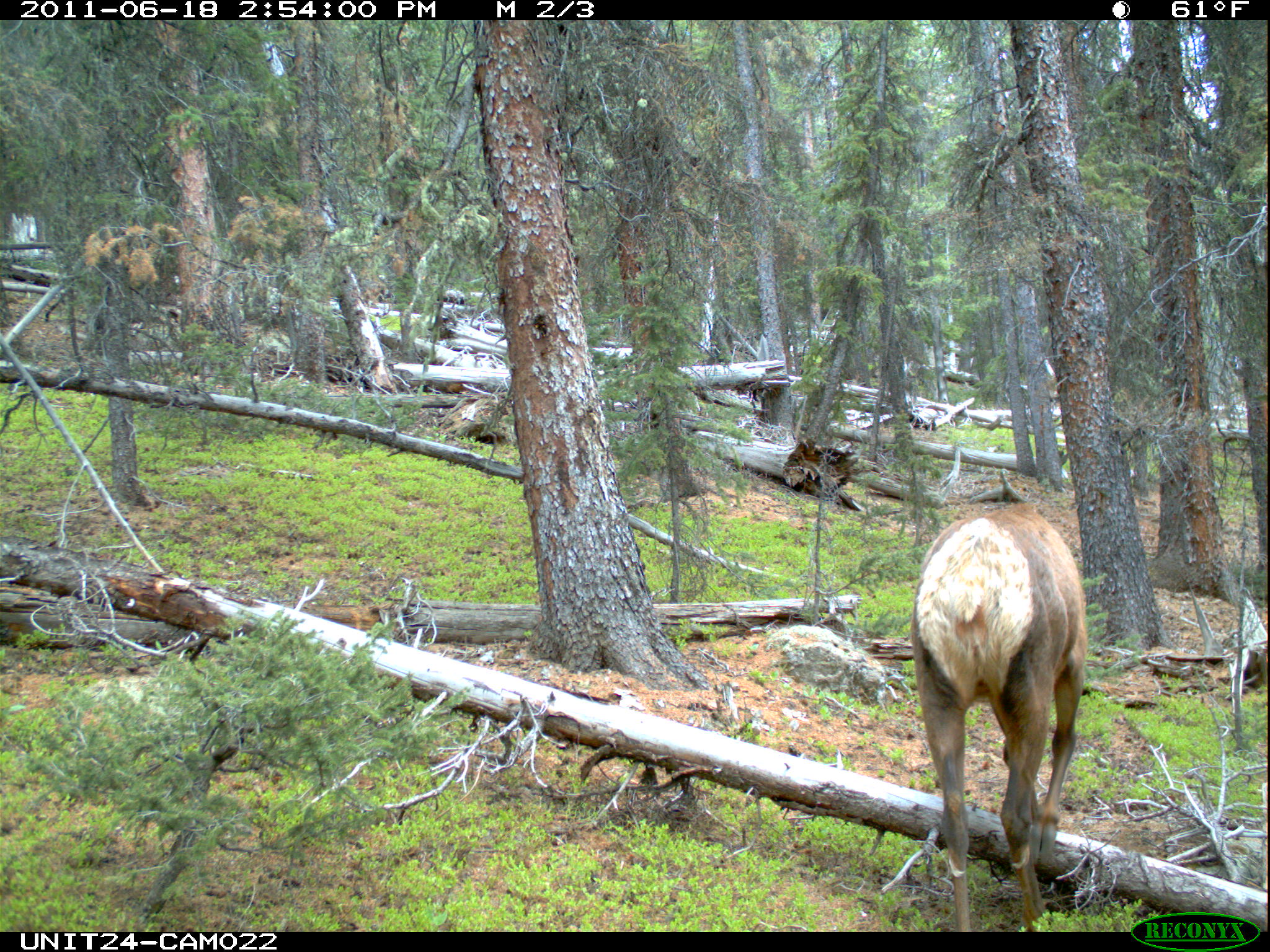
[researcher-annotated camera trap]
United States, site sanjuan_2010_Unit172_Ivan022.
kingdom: Animalia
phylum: Chordata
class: Mammalia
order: Artiodactyla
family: Cervidae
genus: Cervus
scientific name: Cervus elaphus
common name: red deer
Cervus elaphus (red deer).